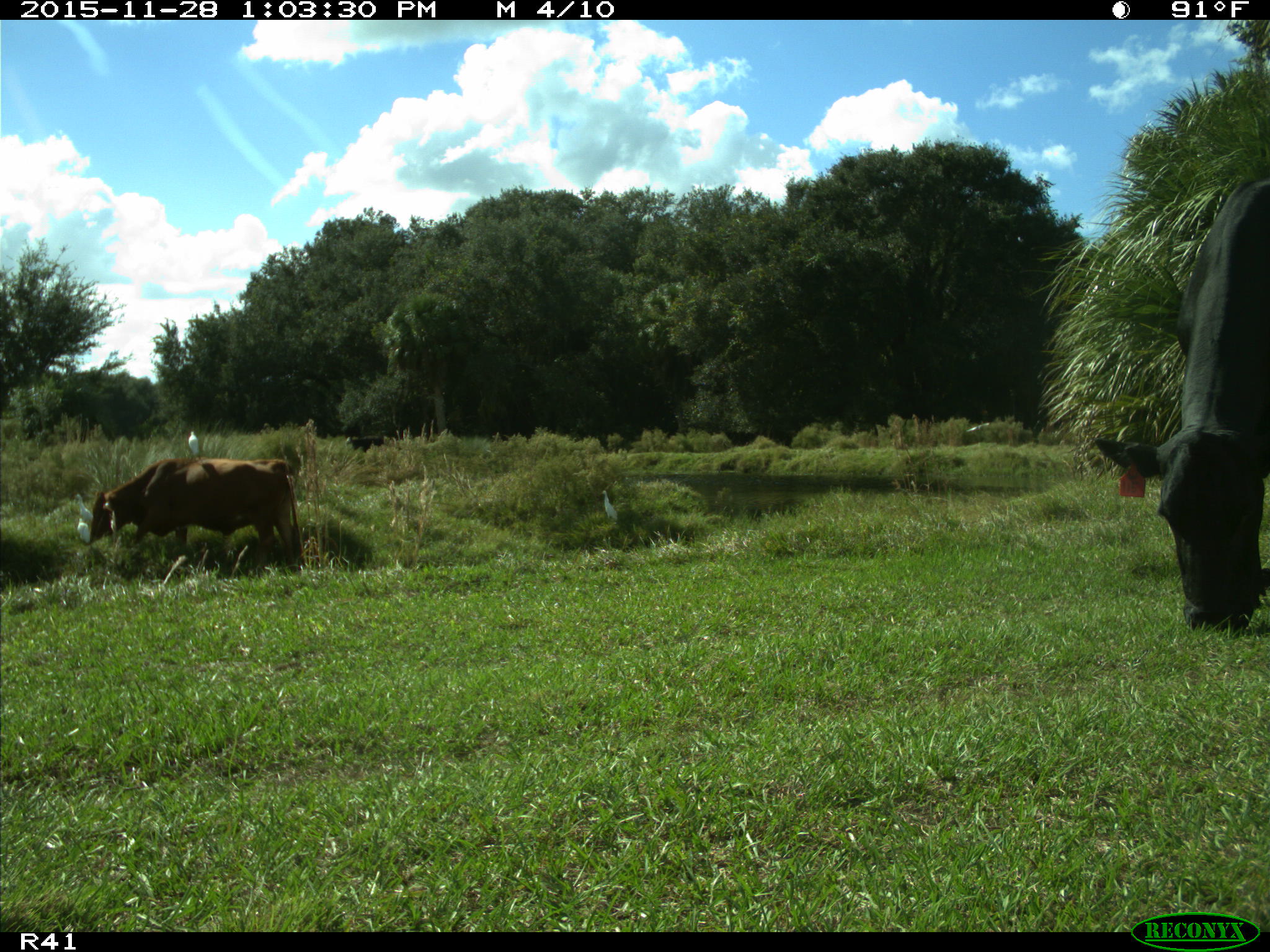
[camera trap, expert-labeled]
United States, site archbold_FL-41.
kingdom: Animalia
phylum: Chordata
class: Mammalia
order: Artiodactyla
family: Bovidae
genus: Bos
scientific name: Bos taurus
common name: domestic cow